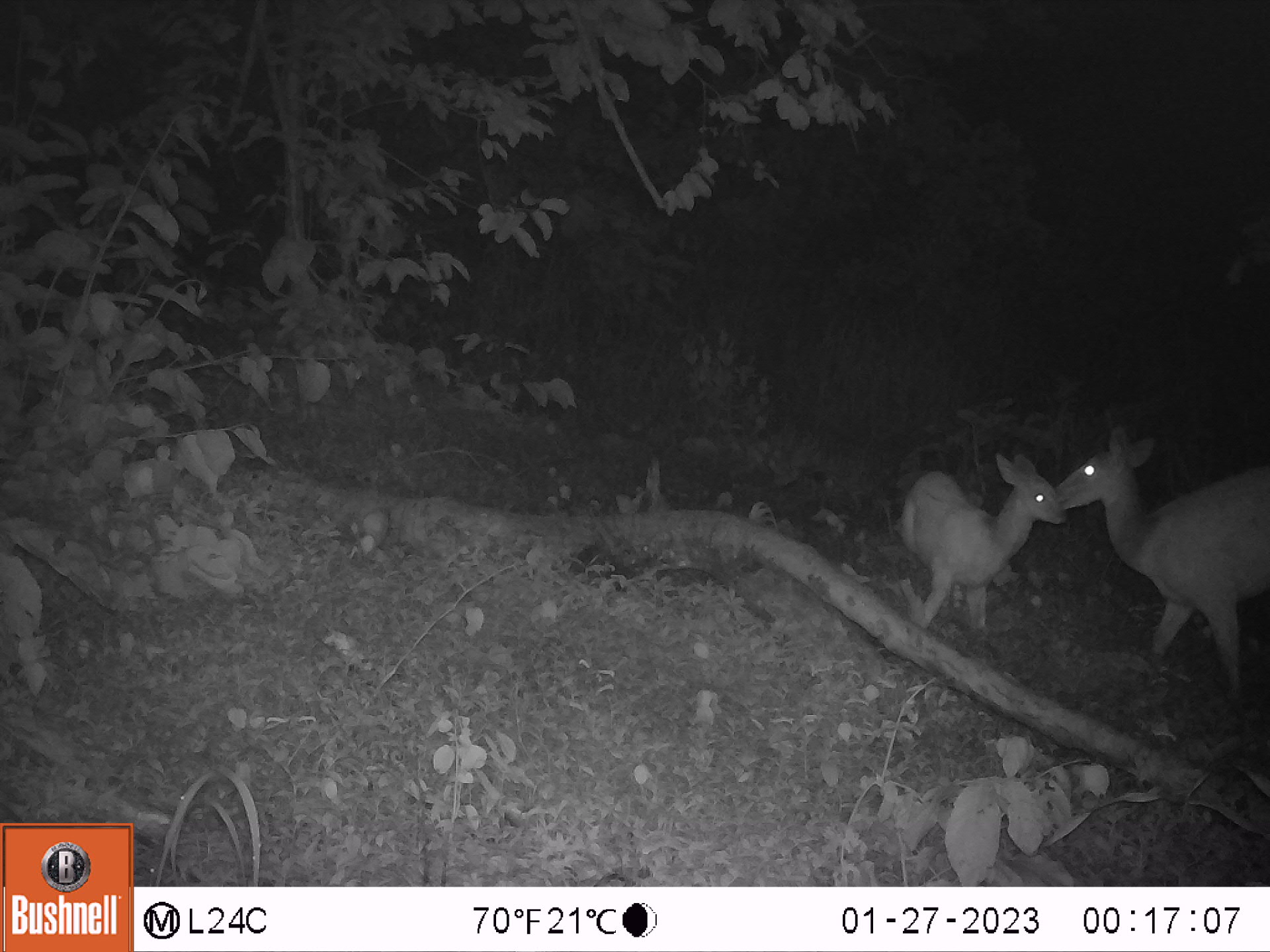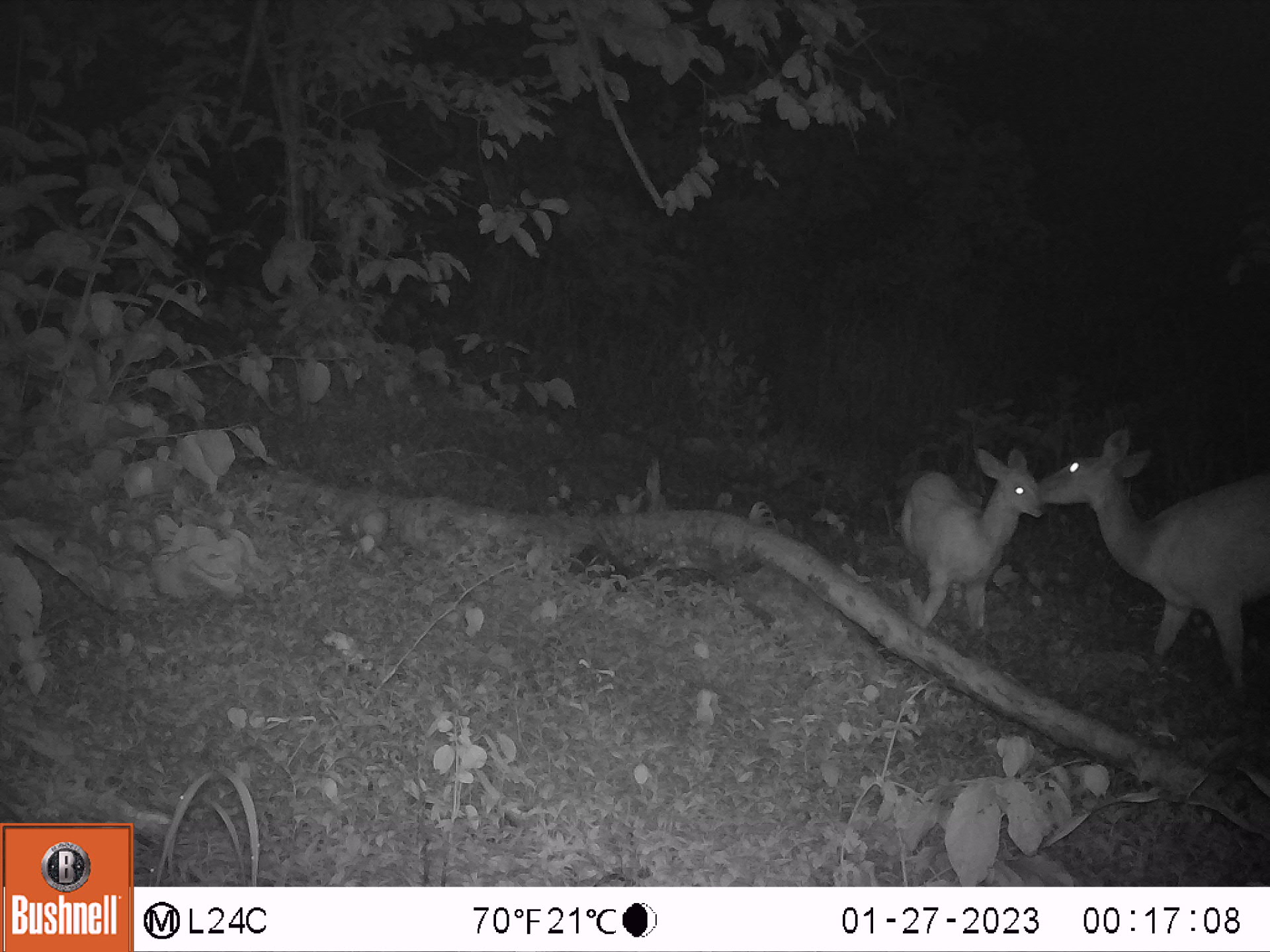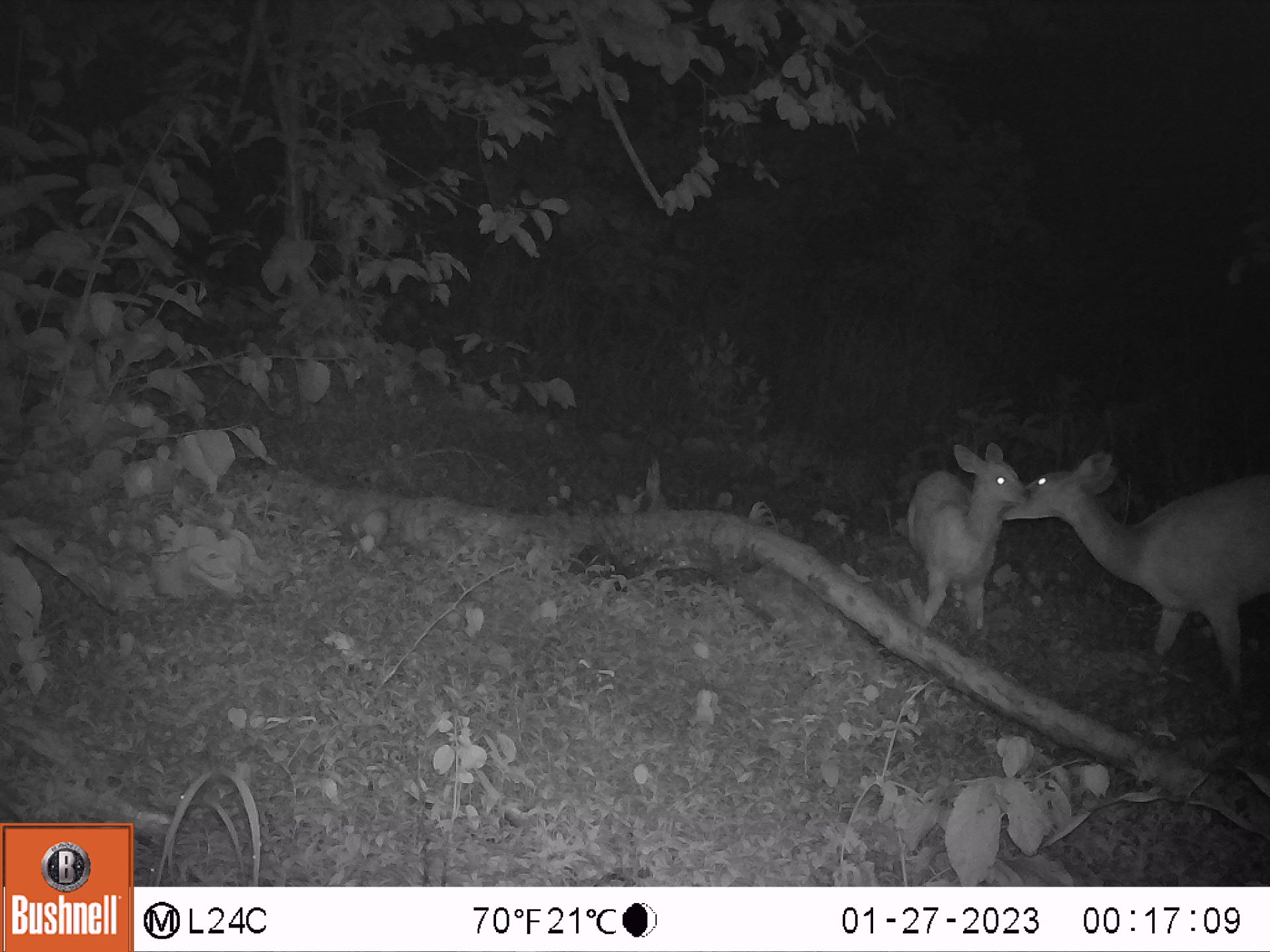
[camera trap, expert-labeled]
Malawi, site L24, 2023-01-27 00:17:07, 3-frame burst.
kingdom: Animalia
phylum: Chordata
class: Mammalia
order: Artiodactyla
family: Bovidae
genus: Tragelaphus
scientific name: Tragelaphus sylvaticus sylvaticus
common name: cape bushbuck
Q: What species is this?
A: Cape bushbuck (Tragelaphus sylvaticus sylvaticus).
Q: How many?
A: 2.